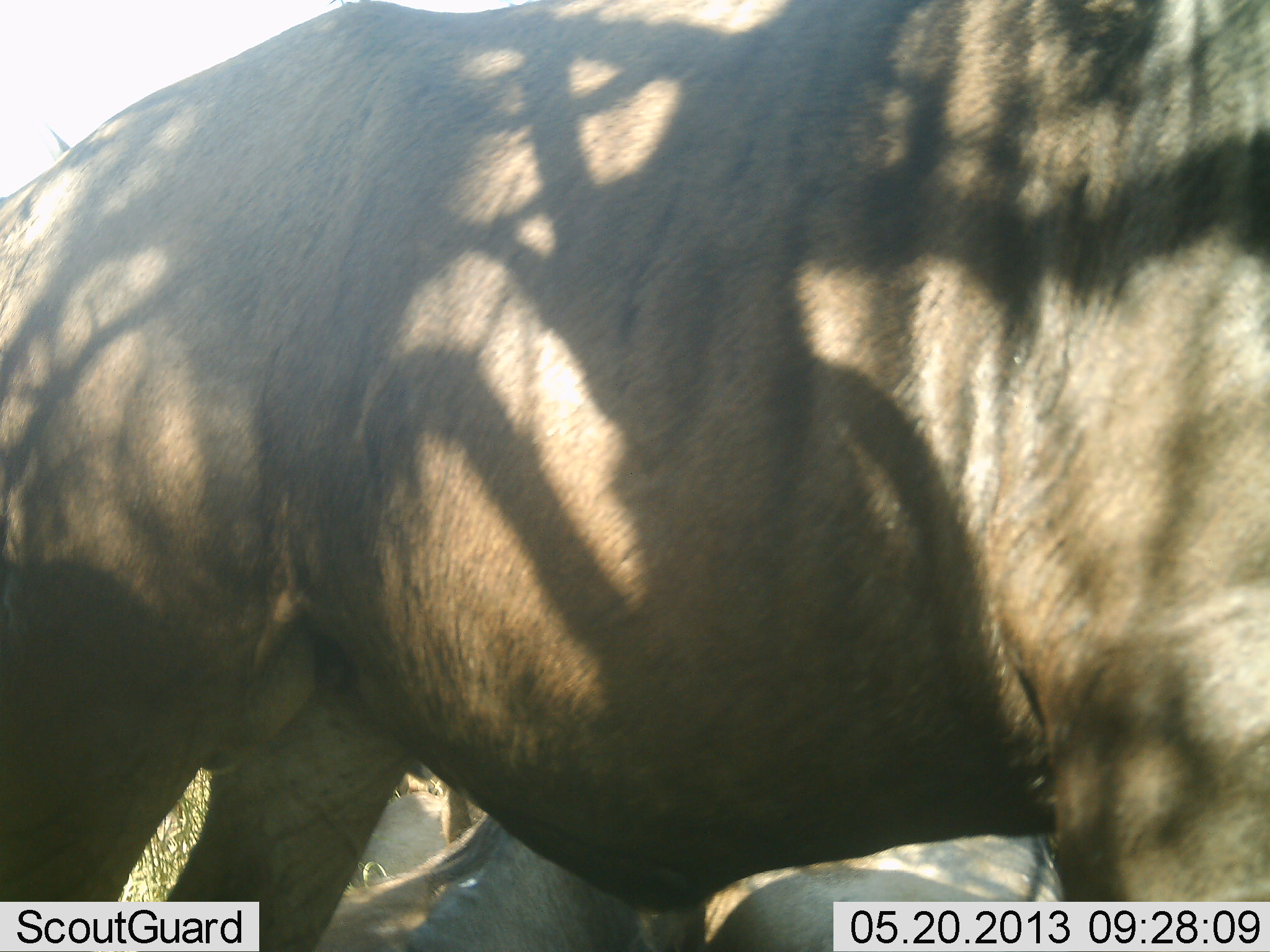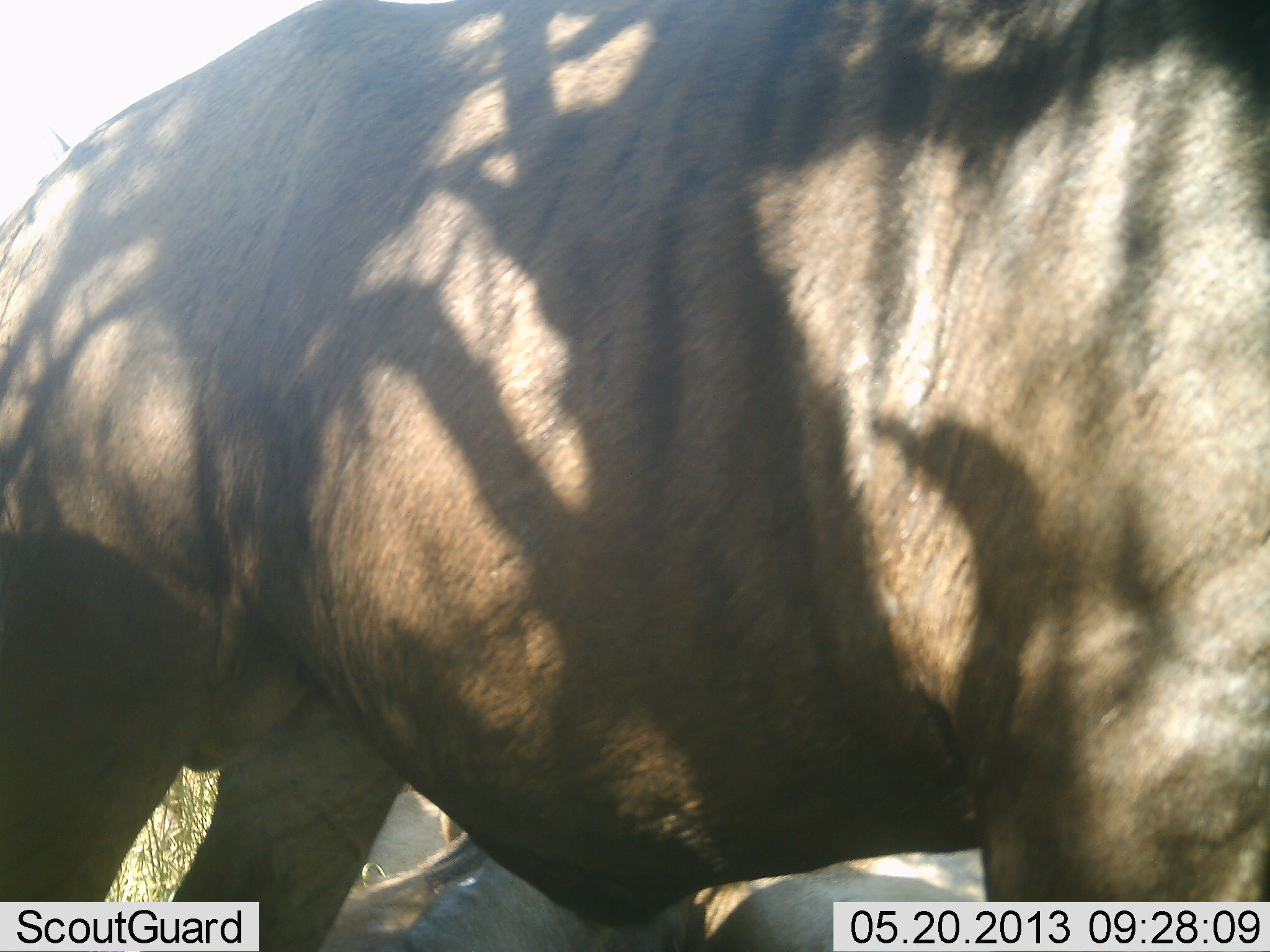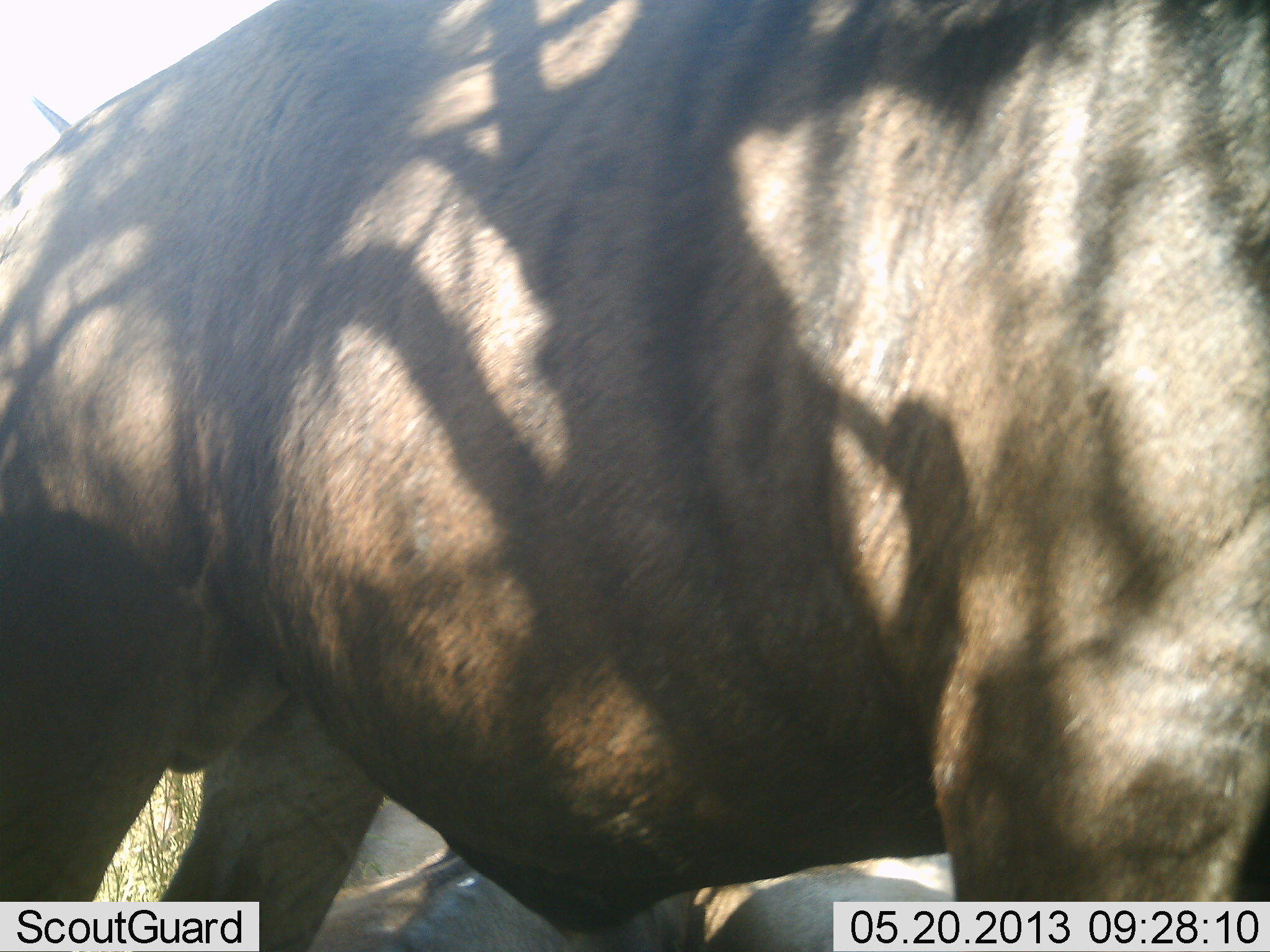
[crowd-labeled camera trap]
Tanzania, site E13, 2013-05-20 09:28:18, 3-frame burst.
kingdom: Animalia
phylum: Chordata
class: Mammalia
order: Artiodactyla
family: Bovidae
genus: Connochaetes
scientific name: Connochaetes taurinus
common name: blue wildebeest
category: wildebeest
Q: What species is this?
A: Wildebeest (blue wildebeest) (Connochaetes taurinus).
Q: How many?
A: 2.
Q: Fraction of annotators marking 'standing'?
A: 100%.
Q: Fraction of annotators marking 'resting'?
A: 50%.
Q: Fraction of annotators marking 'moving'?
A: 0%.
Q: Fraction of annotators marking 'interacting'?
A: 0%.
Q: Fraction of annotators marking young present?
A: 0%.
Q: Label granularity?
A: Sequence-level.